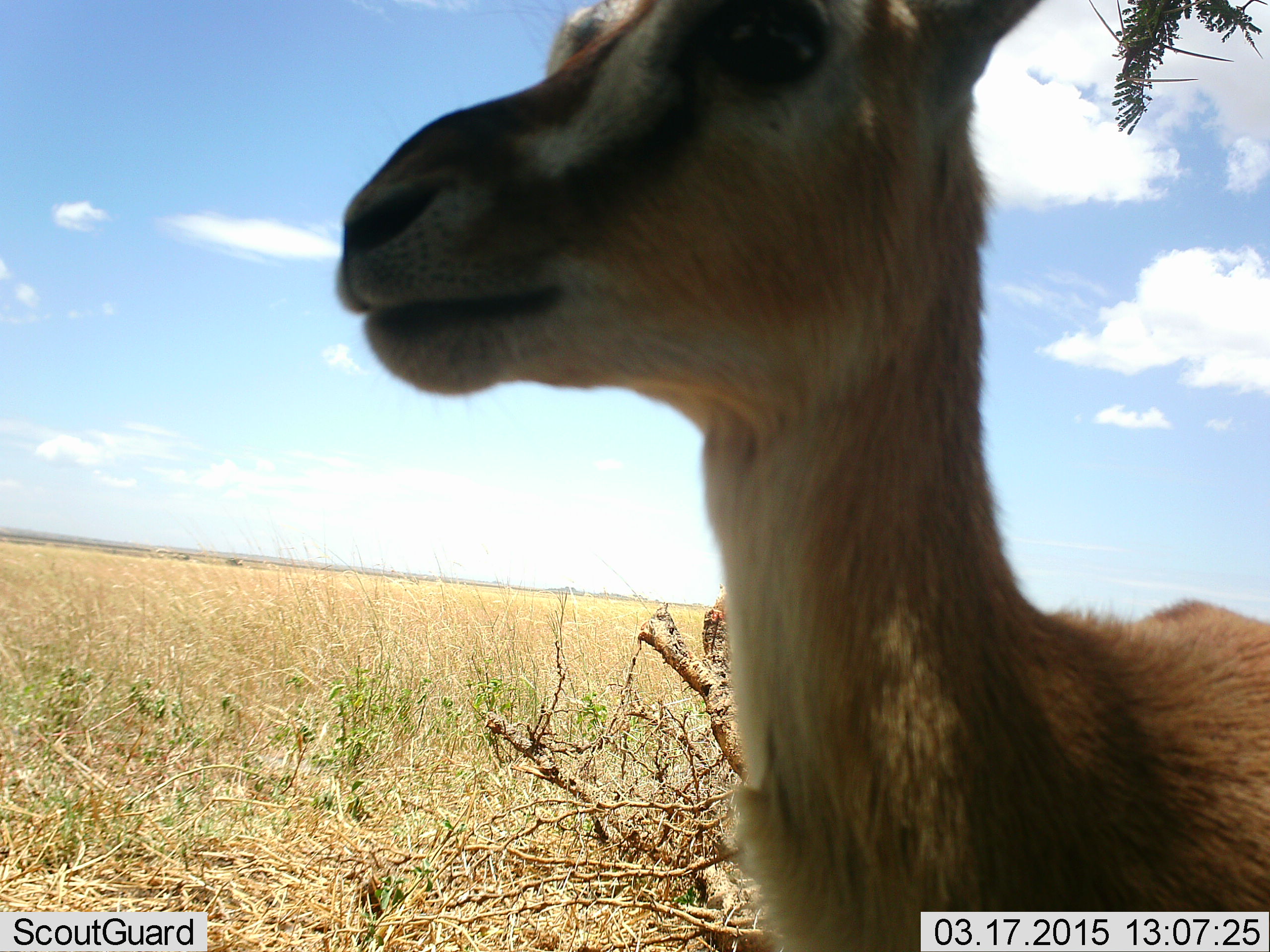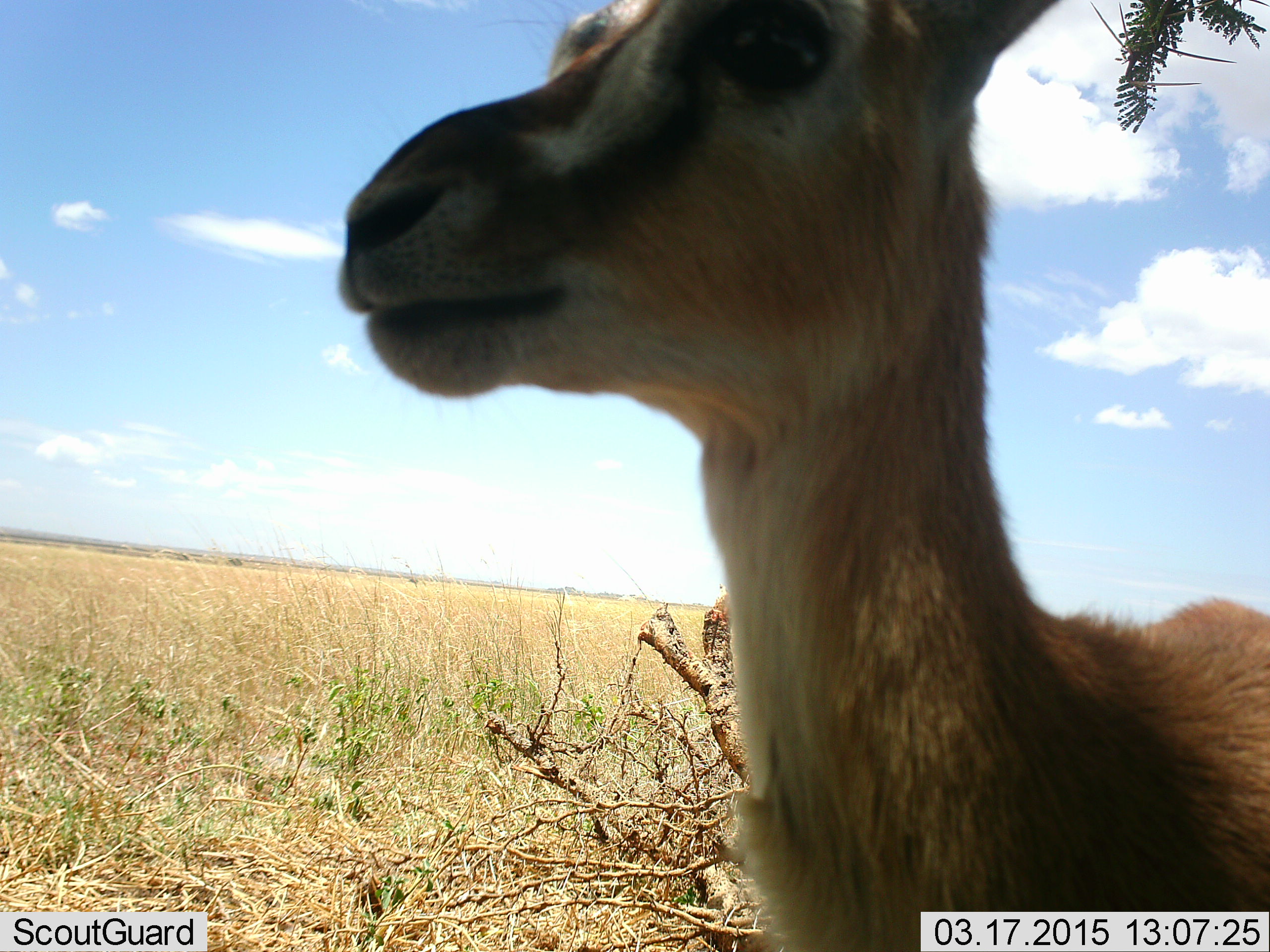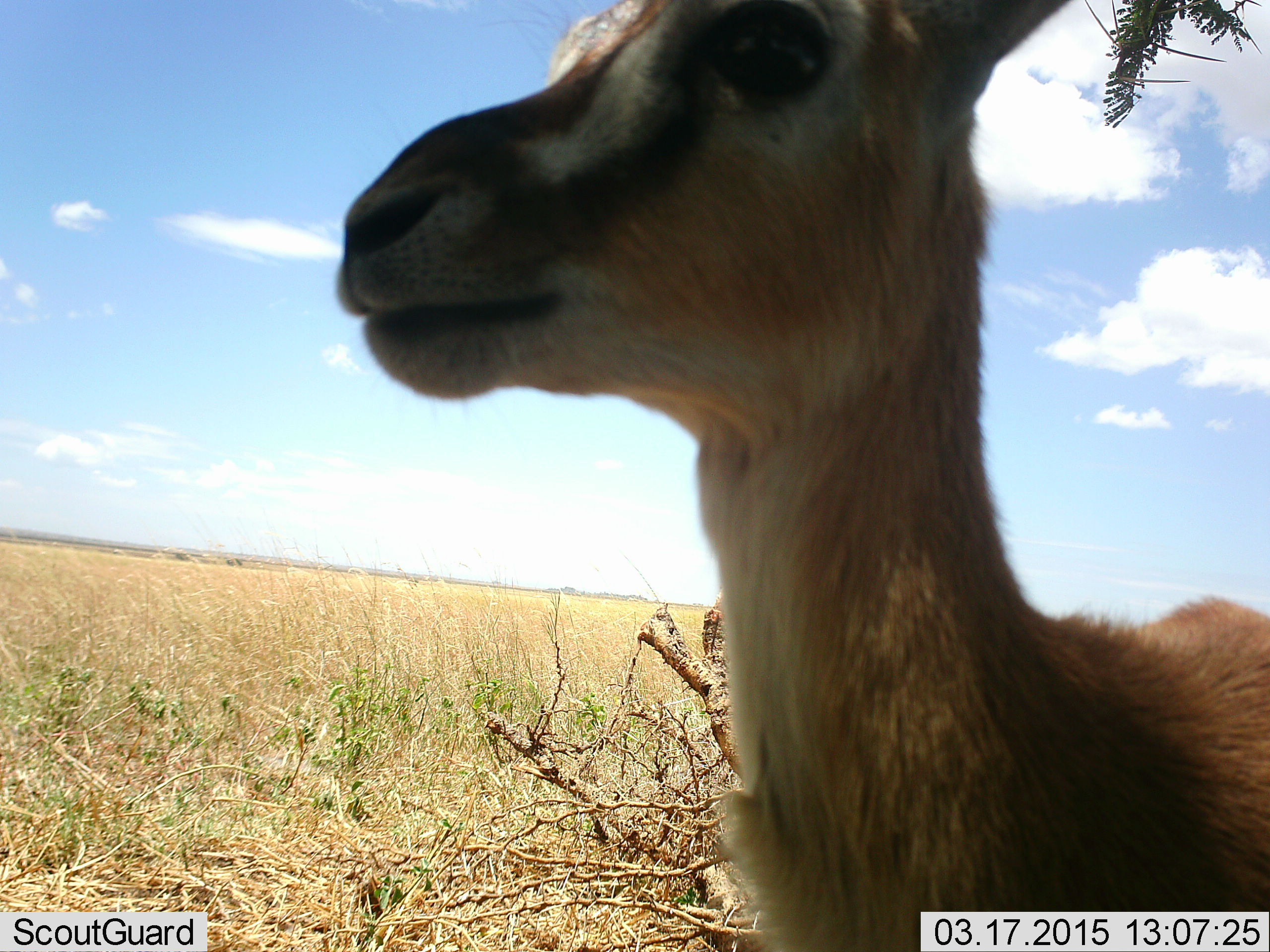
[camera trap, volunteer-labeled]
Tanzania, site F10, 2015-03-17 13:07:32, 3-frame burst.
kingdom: Animalia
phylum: Chordata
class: Mammalia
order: Artiodactyla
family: Bovidae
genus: Eudorcas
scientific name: Eudorcas thomsonii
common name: thomson's gazelle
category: gazellethomsons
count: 1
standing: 100%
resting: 0%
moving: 0%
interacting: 0%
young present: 20%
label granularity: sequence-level